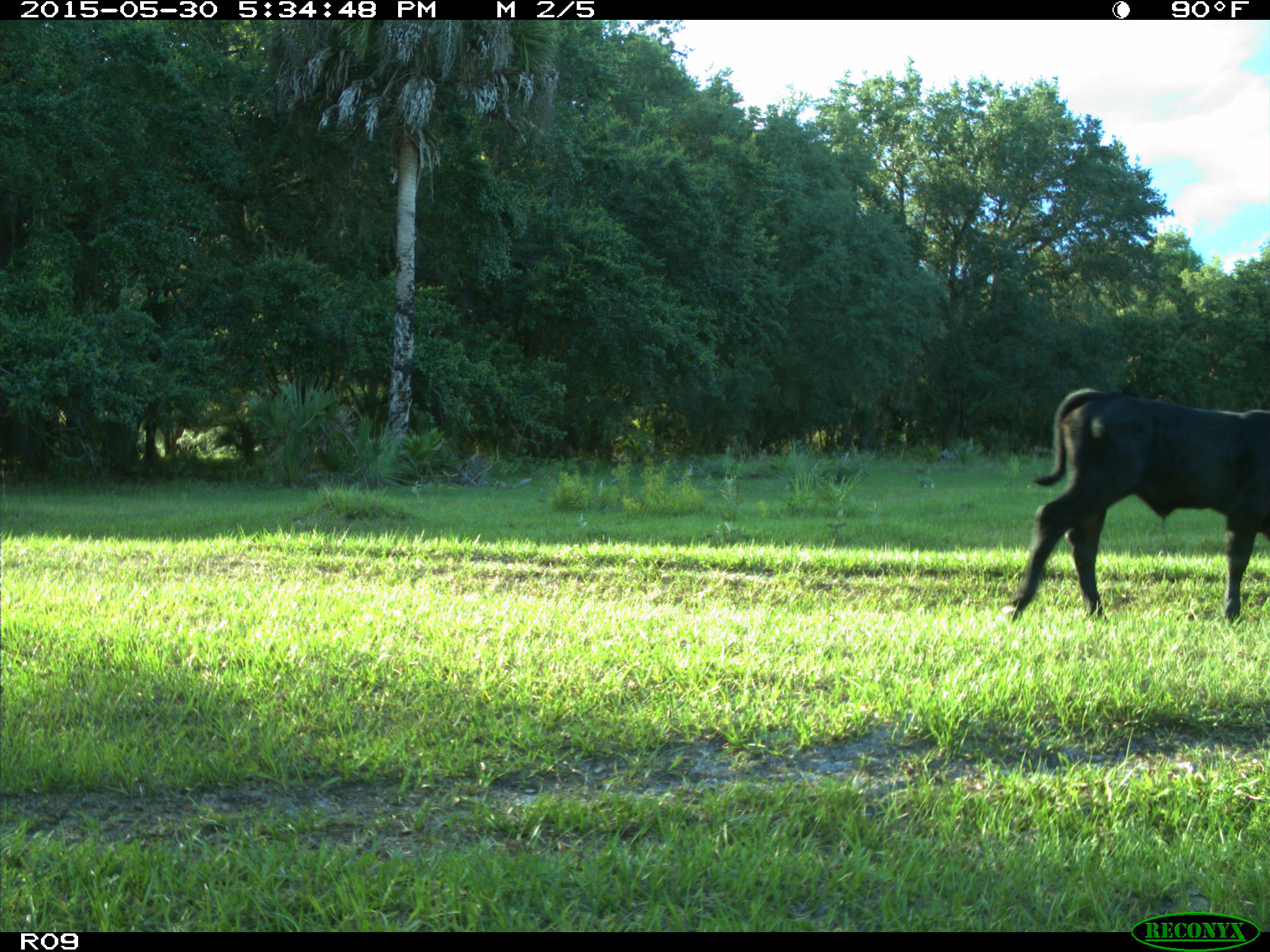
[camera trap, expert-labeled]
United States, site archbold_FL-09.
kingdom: Animalia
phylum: Chordata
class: Mammalia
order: Artiodactyla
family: Bovidae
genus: Bos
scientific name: Bos taurus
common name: domestic cow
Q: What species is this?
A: Bos taurus (domestic cow).